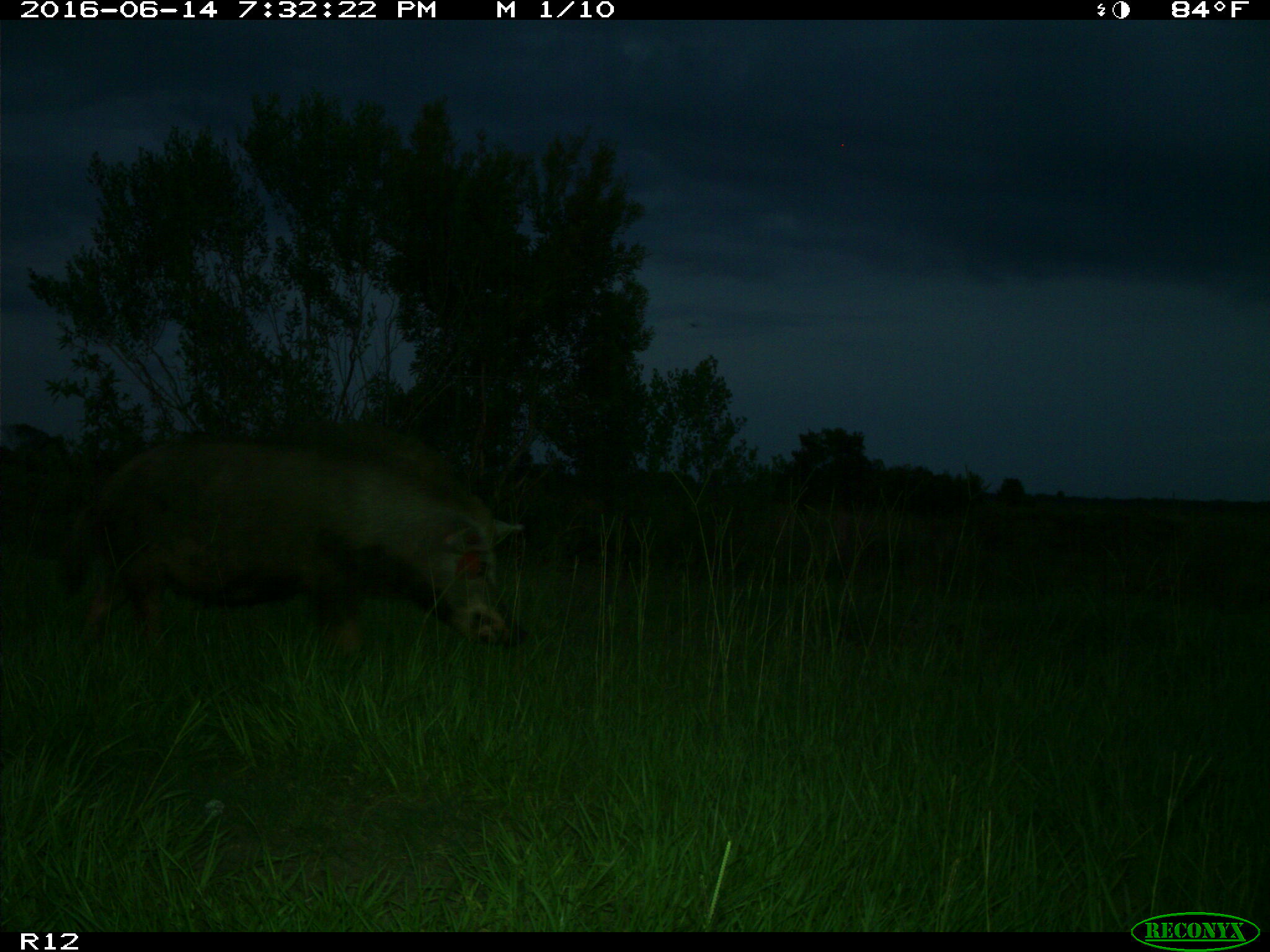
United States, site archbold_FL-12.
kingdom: Animalia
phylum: Chordata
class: Mammalia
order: Artiodactyla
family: Suidae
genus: Sus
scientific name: Sus scrofa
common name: wild boar